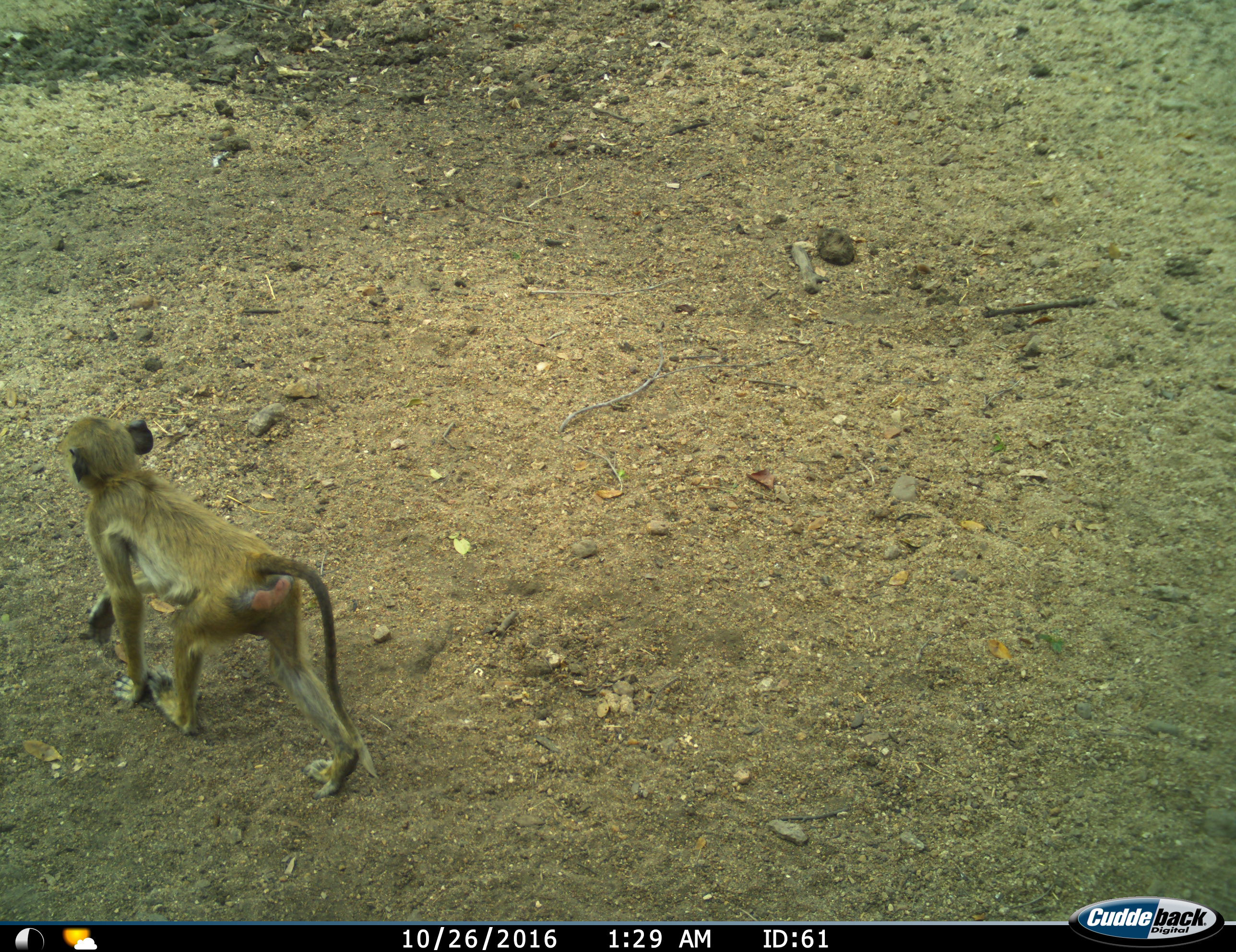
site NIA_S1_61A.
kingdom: Animalia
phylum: Chordata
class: Mammalia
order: Primates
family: Cercopithecidae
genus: Papio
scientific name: Papio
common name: baboon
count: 1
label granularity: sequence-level